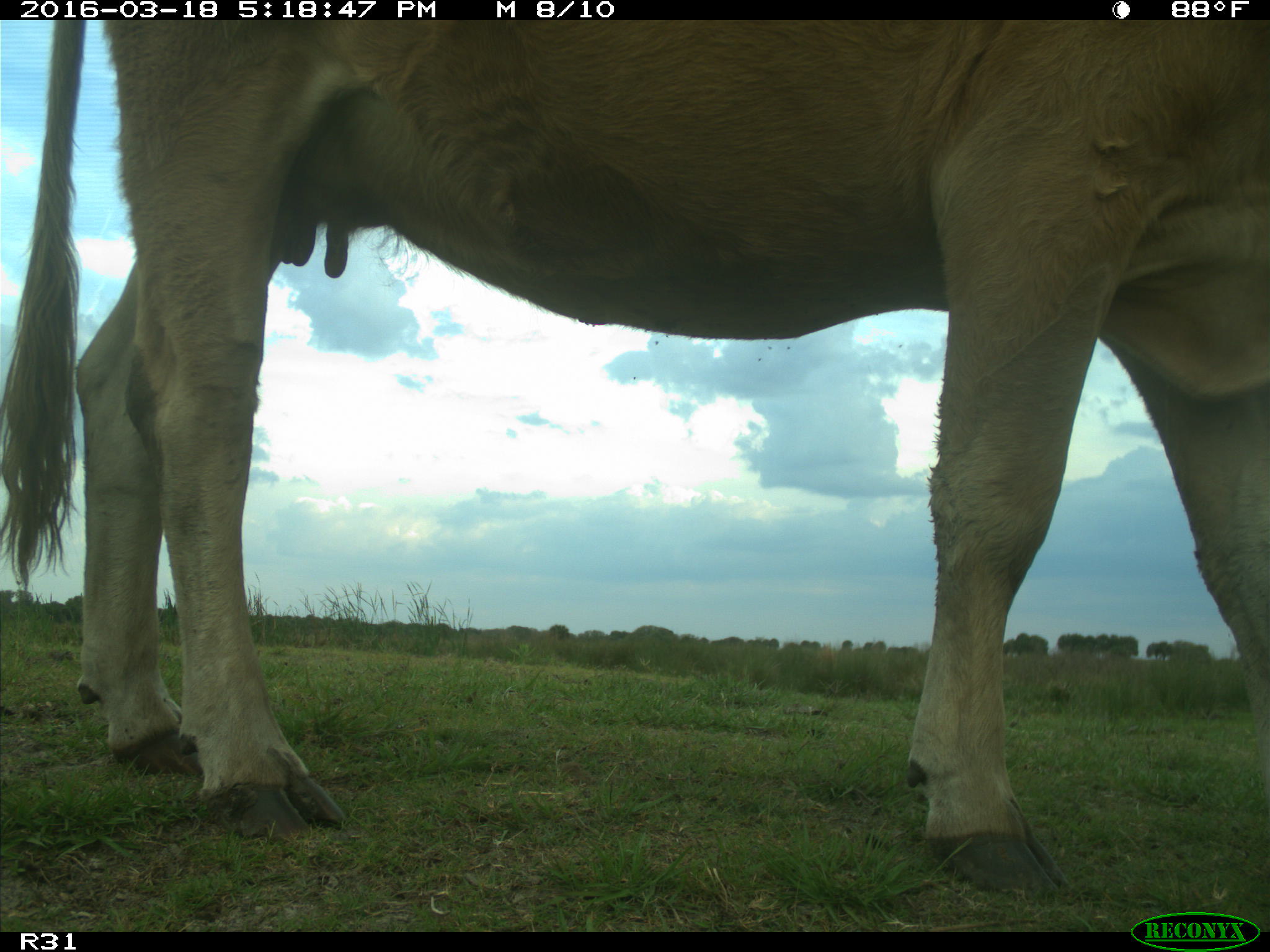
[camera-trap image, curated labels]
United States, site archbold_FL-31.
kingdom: Animalia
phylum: Chordata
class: Mammalia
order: Artiodactyla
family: Bovidae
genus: Bos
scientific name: Bos taurus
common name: domestic cow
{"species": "Bos taurus (domestic cow)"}